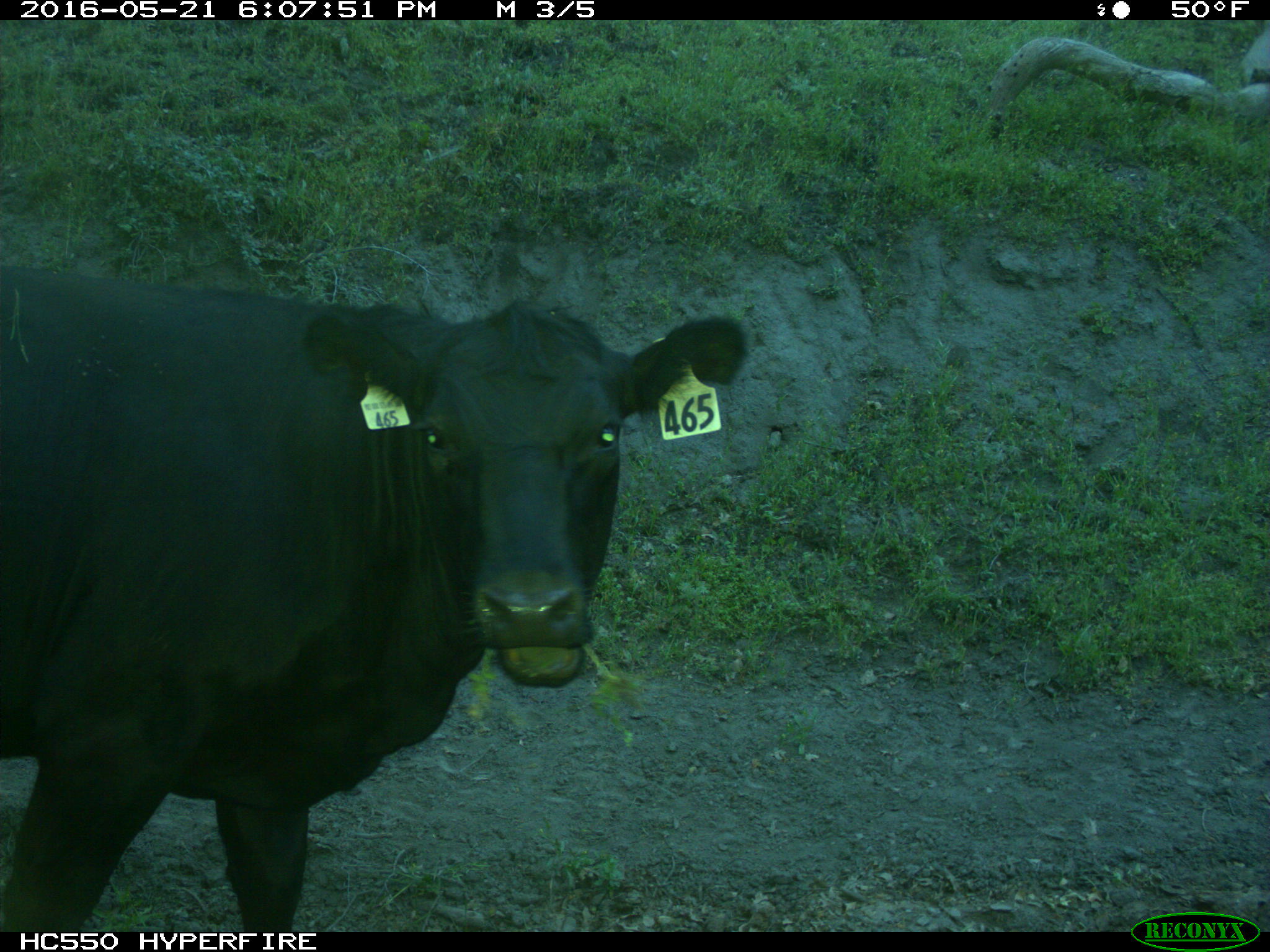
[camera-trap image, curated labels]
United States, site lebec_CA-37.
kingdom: Animalia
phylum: Chordata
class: Mammalia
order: Artiodactyla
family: Bovidae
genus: Bos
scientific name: Bos taurus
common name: domestic cow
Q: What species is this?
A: Bos taurus (domestic cow).